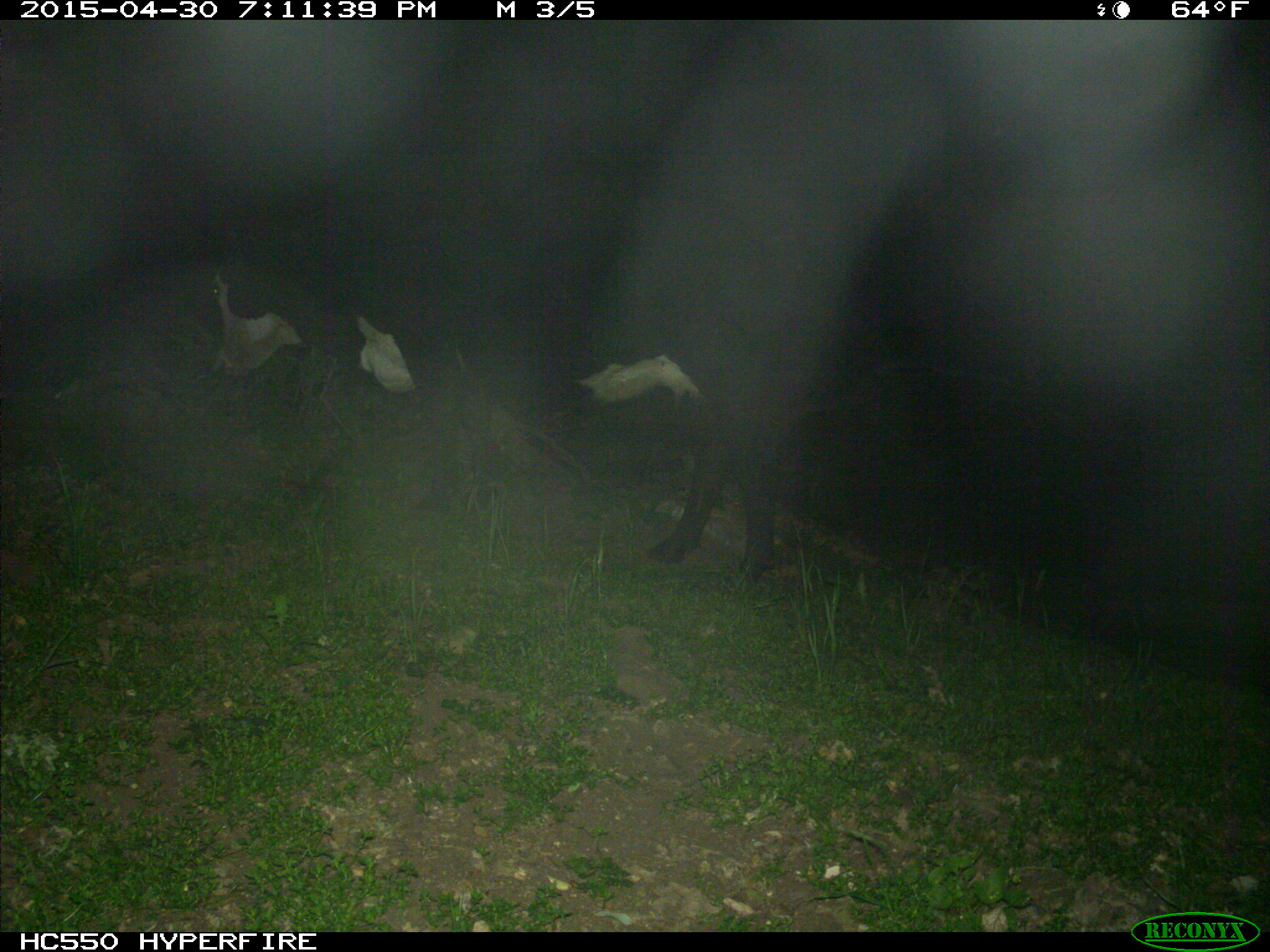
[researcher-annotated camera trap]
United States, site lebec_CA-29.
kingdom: Animalia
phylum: Chordata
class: Mammalia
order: Artiodactyla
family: Bovidae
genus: Bos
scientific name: Bos taurus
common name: domestic cow